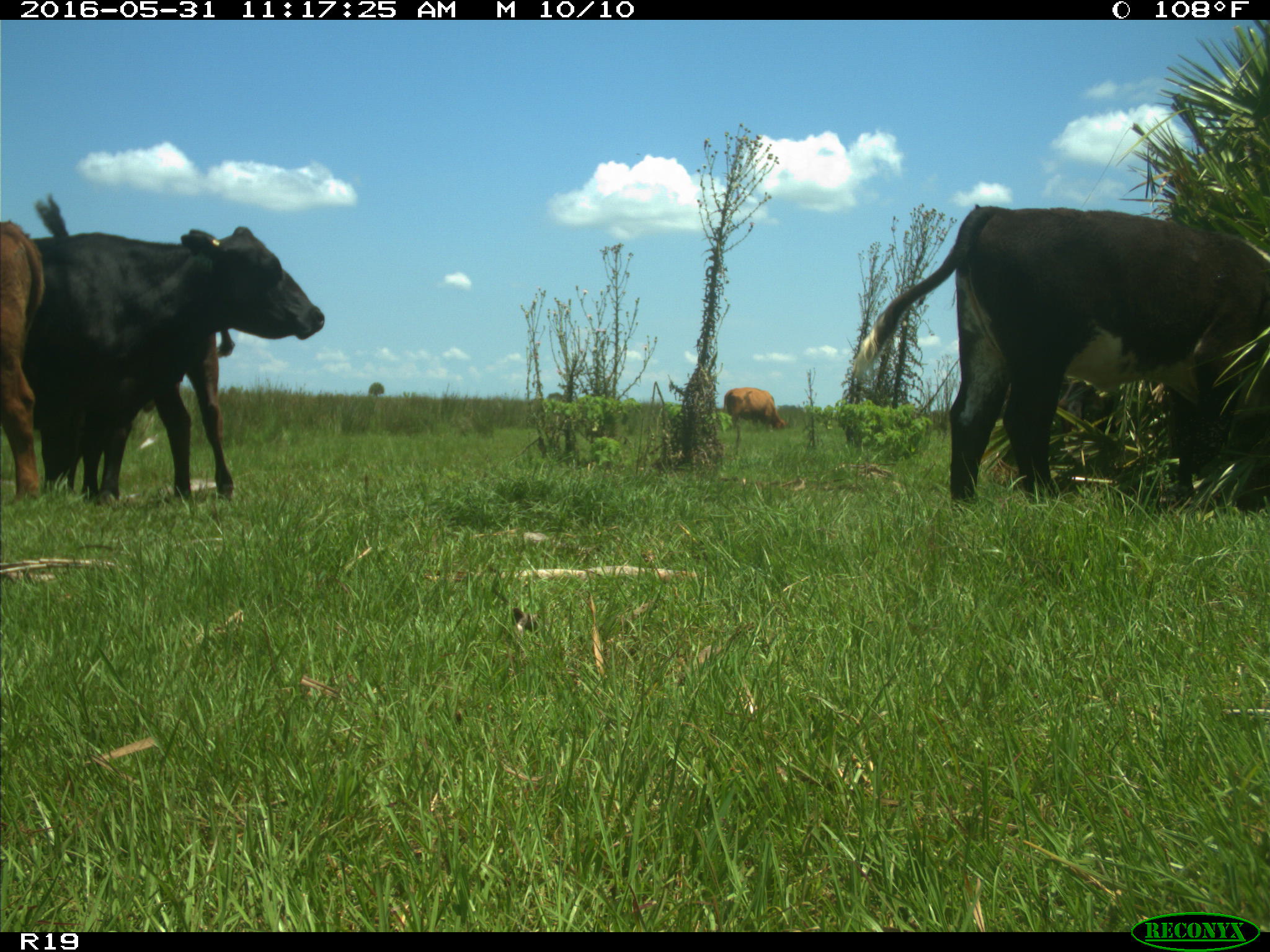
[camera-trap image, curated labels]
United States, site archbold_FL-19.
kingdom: Animalia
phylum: Chordata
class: Mammalia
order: Artiodactyla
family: Bovidae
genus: Bos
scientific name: Bos taurus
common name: domestic cow